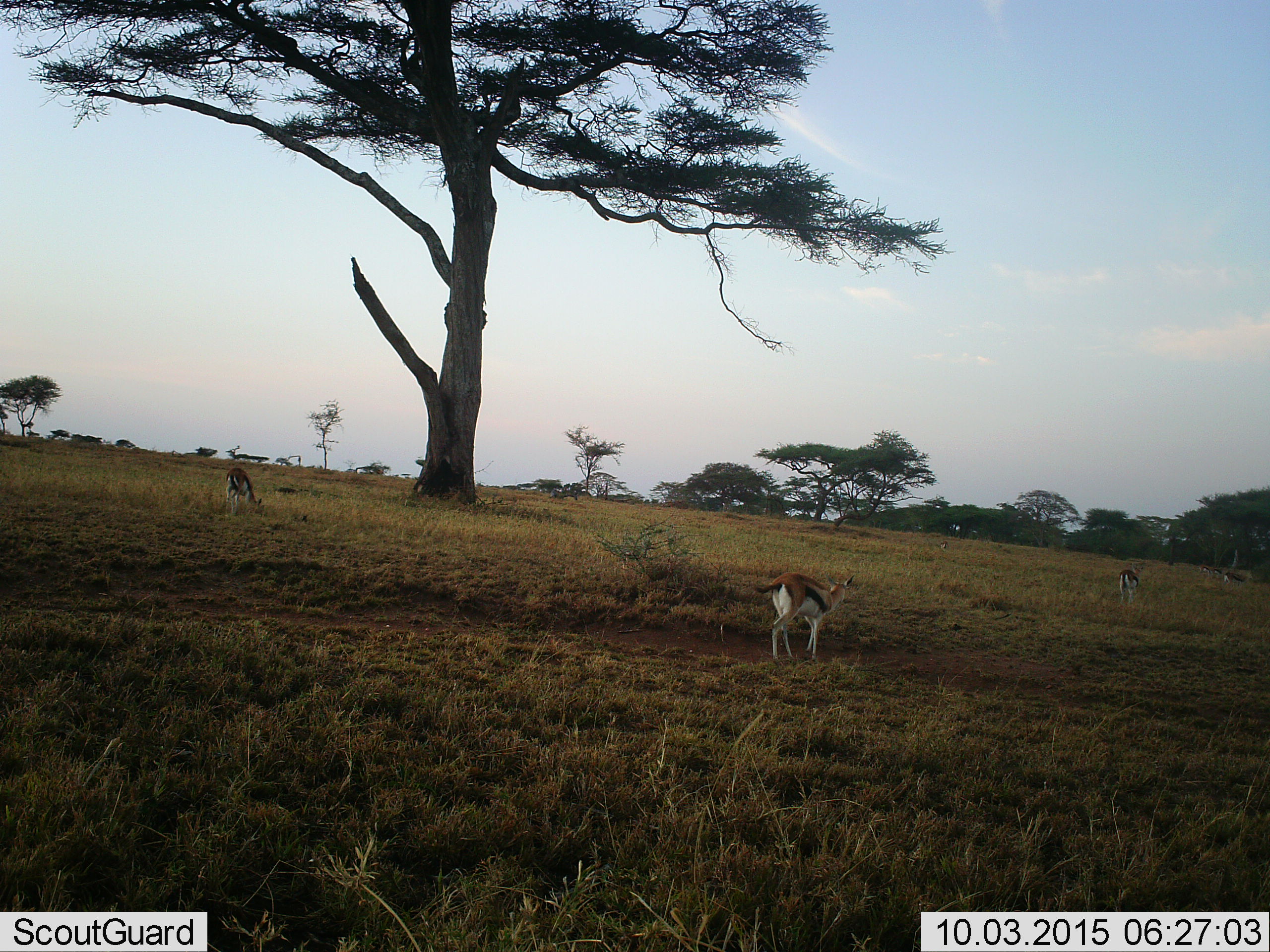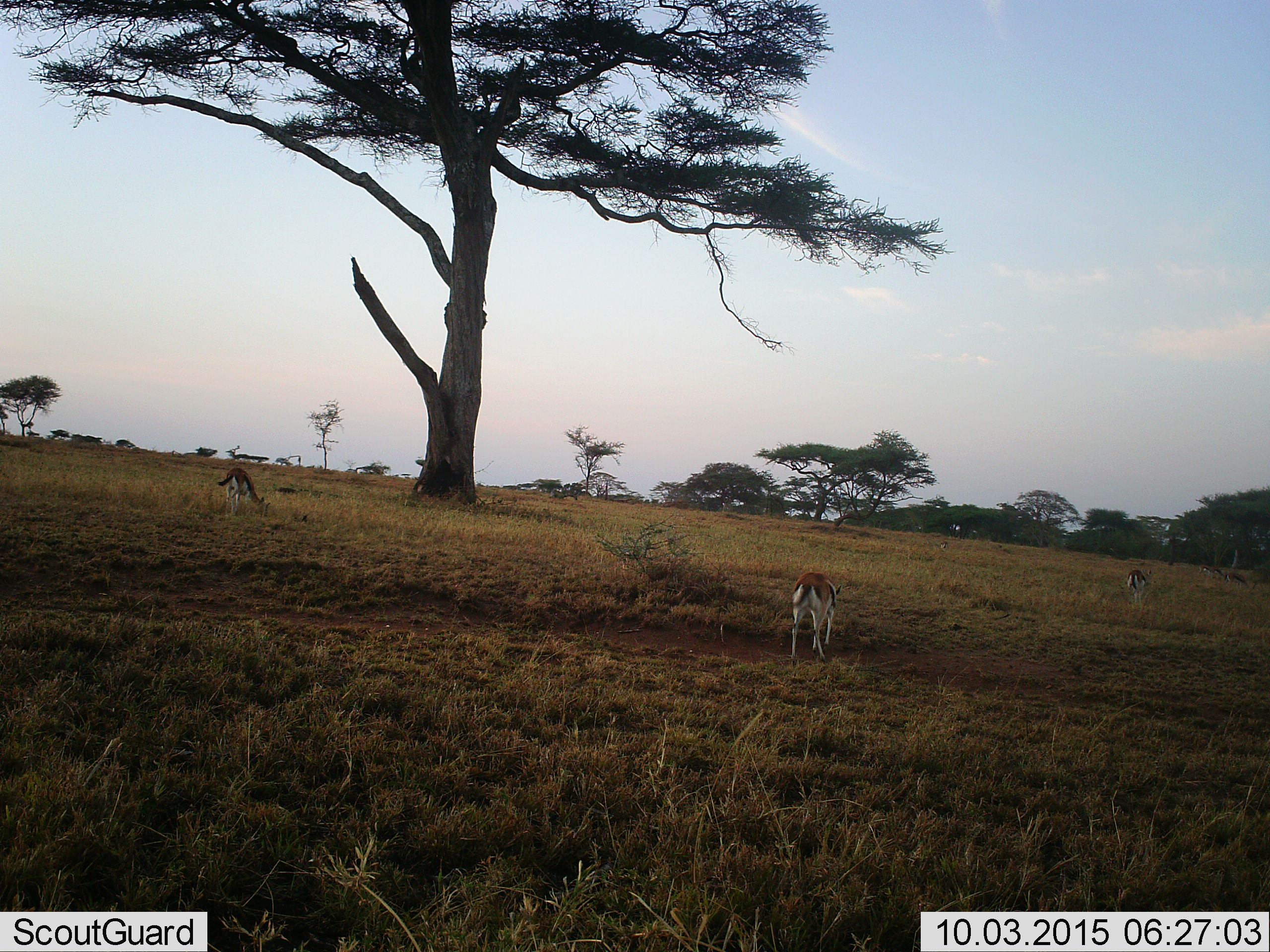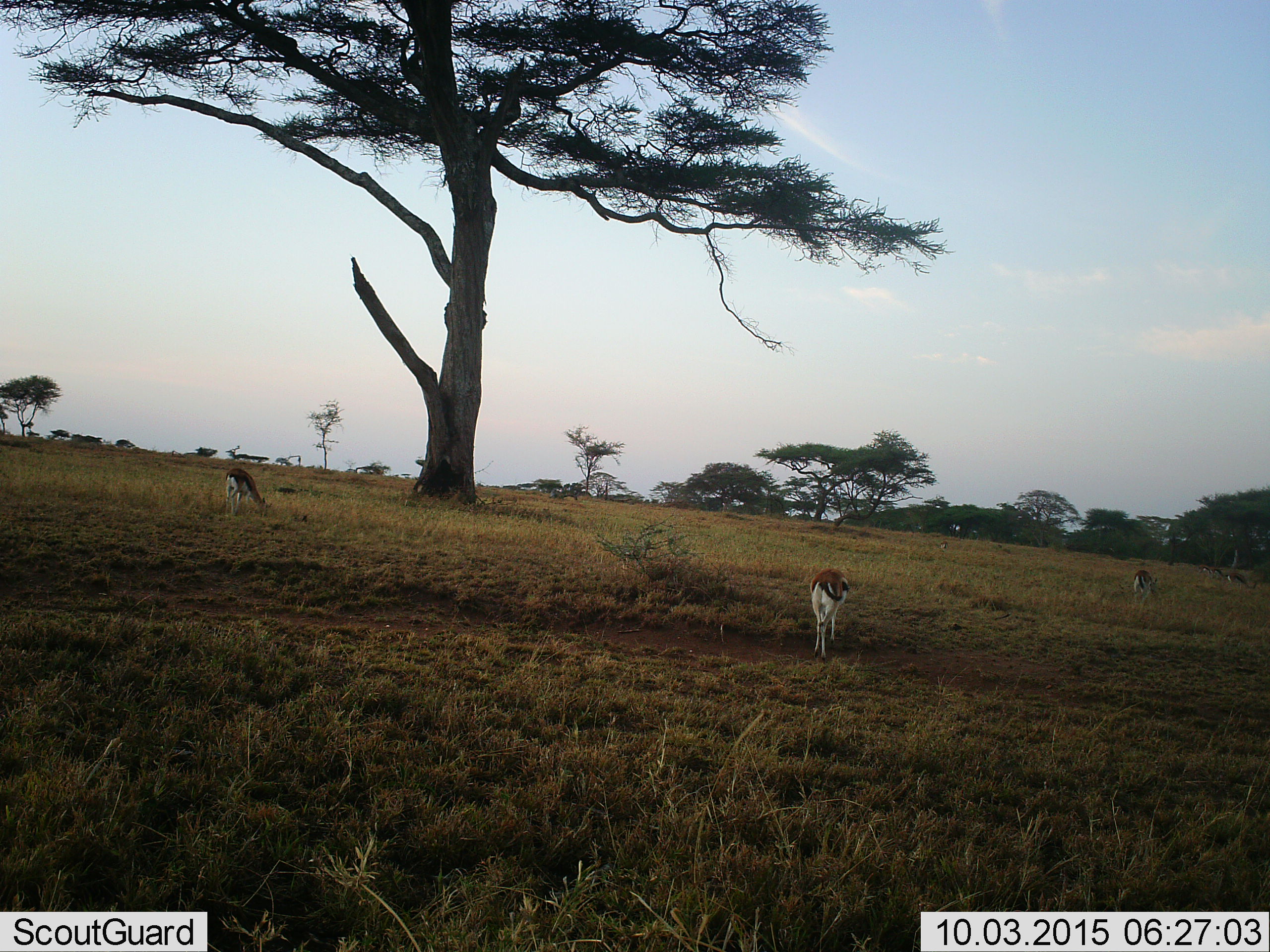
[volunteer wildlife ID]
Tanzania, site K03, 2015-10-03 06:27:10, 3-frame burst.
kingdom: Animalia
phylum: Chordata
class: Mammalia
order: Artiodactyla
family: Bovidae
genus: Eudorcas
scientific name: Eudorcas thomsonii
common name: thomson's gazelle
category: gazellethomsons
Gazellethomsons (thomson's gazelle) (Eudorcas thomsonii), count 6. Behavior (volunteer vote fractions): standing 67%, resting 11%, moving 78%, interacting 0%. Young present (vote fraction): 0%. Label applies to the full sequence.